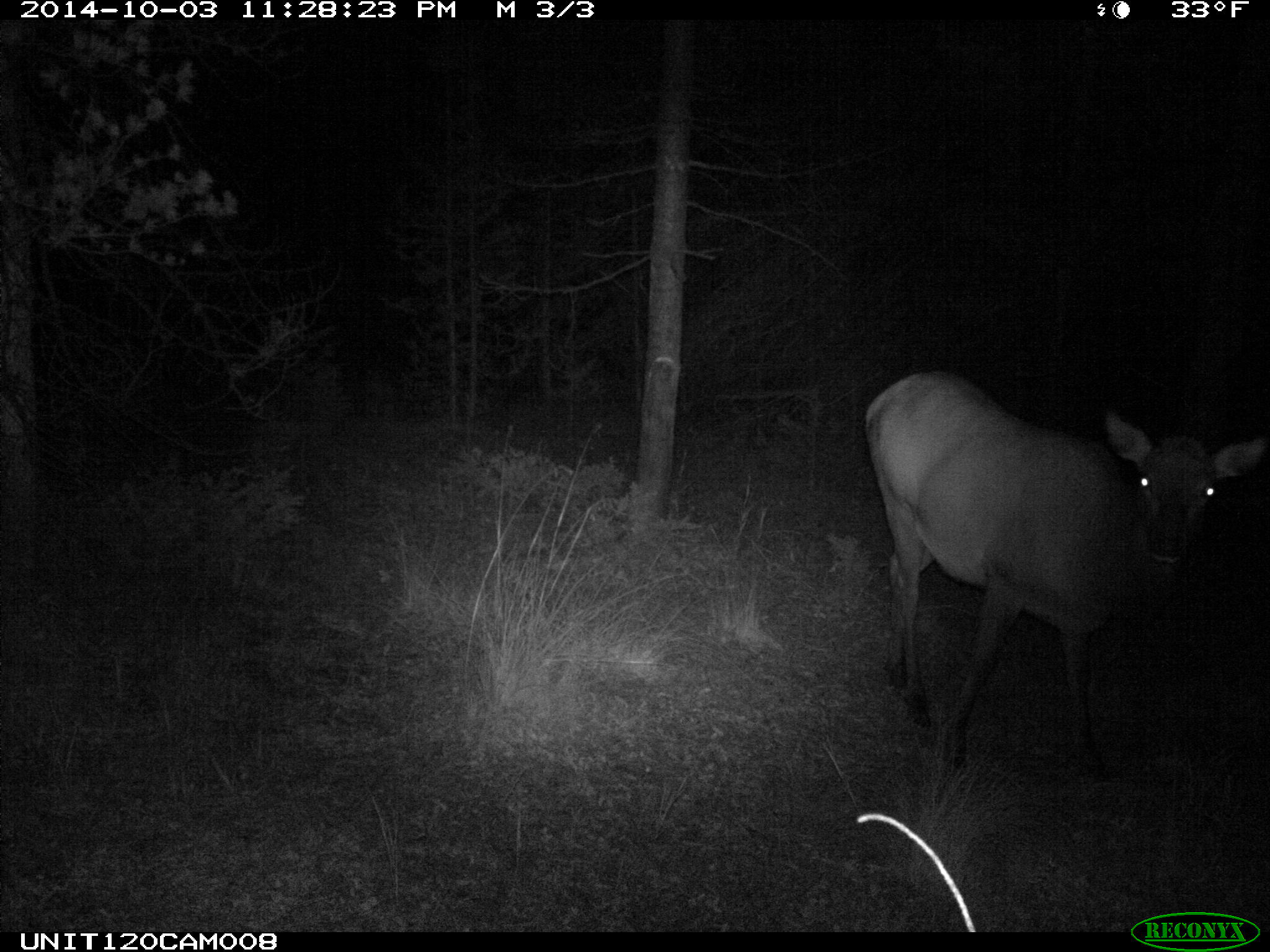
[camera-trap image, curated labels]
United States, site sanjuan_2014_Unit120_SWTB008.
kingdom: Animalia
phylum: Chordata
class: Mammalia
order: Artiodactyla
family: Cervidae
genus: Cervus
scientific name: Cervus elaphus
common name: red deer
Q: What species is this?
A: Cervus elaphus (red deer).